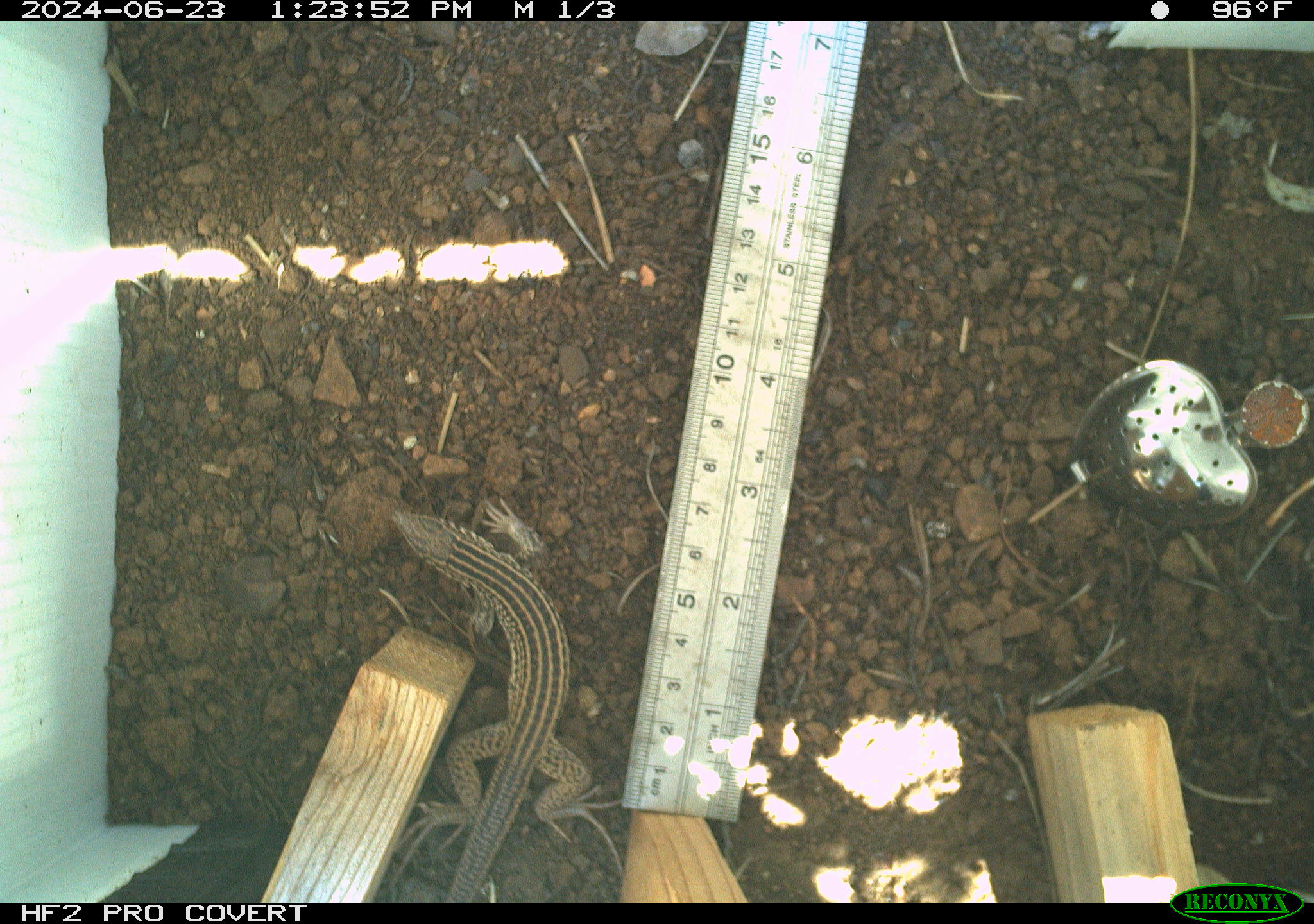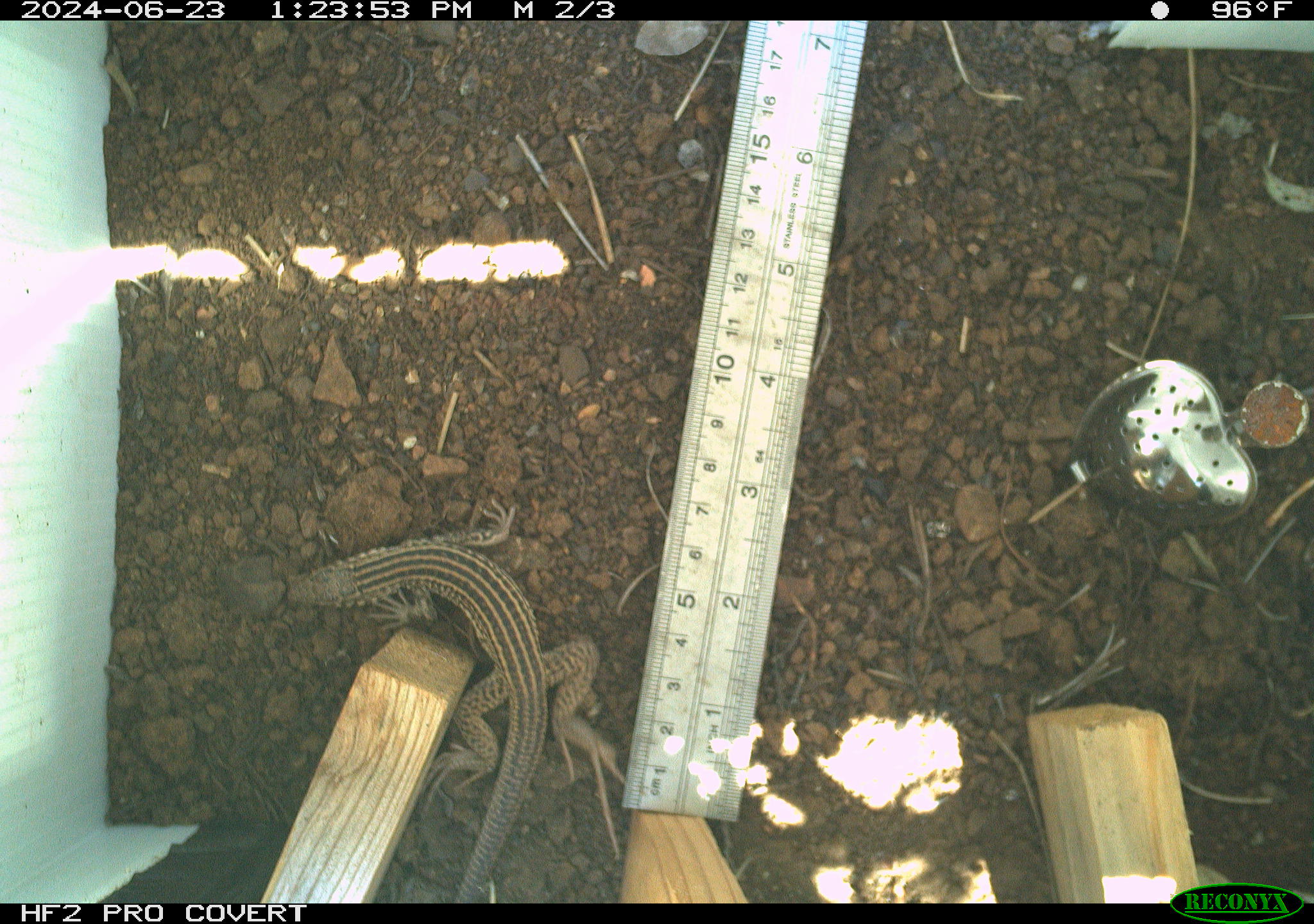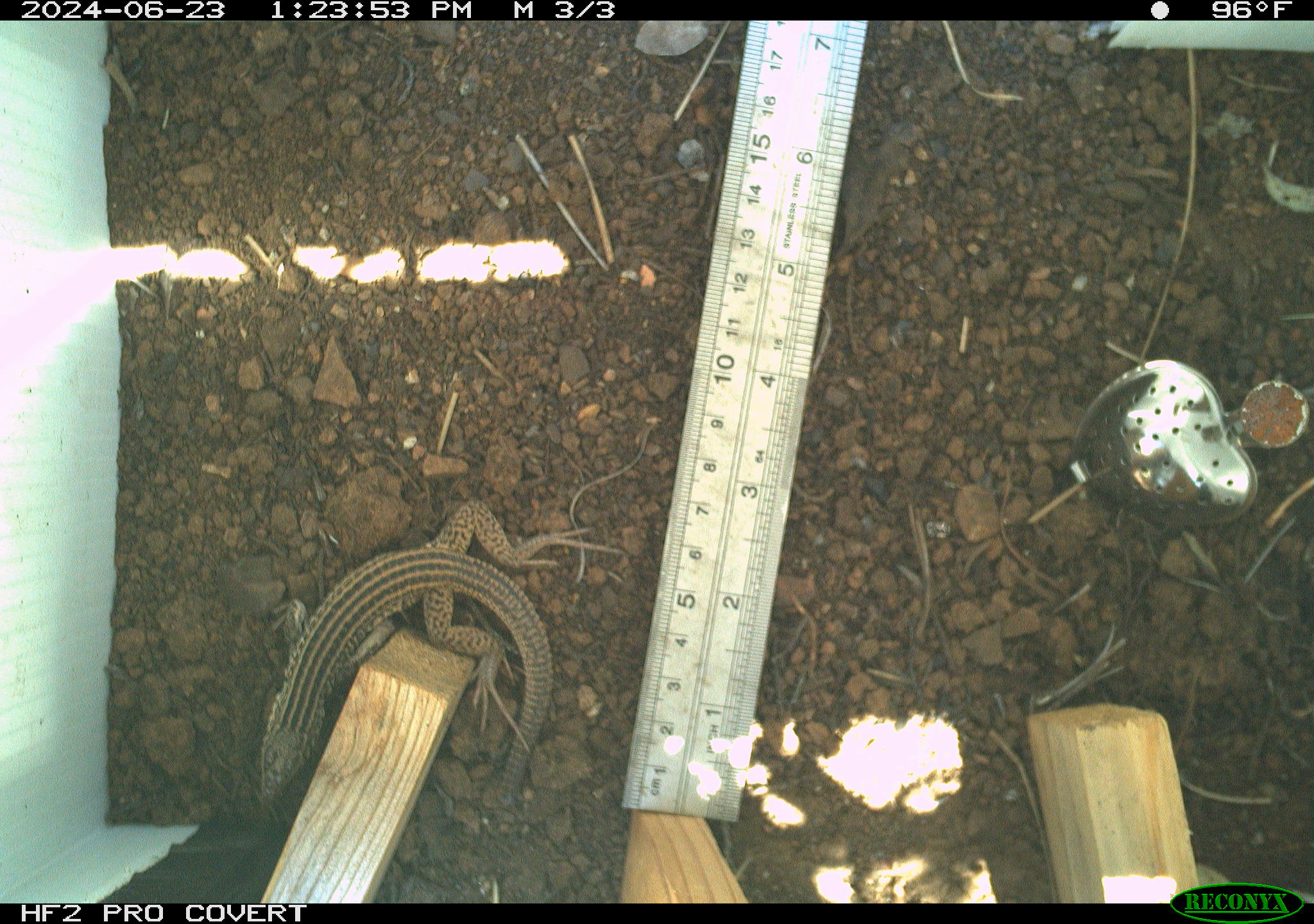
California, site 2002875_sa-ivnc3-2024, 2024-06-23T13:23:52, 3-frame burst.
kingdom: Animalia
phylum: Chordata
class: Reptilia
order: Squamata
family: Teiidae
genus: Aspidoscelis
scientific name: Aspidoscelis tigris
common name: western whiptail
Western whiptail (Aspidoscelis tigris).